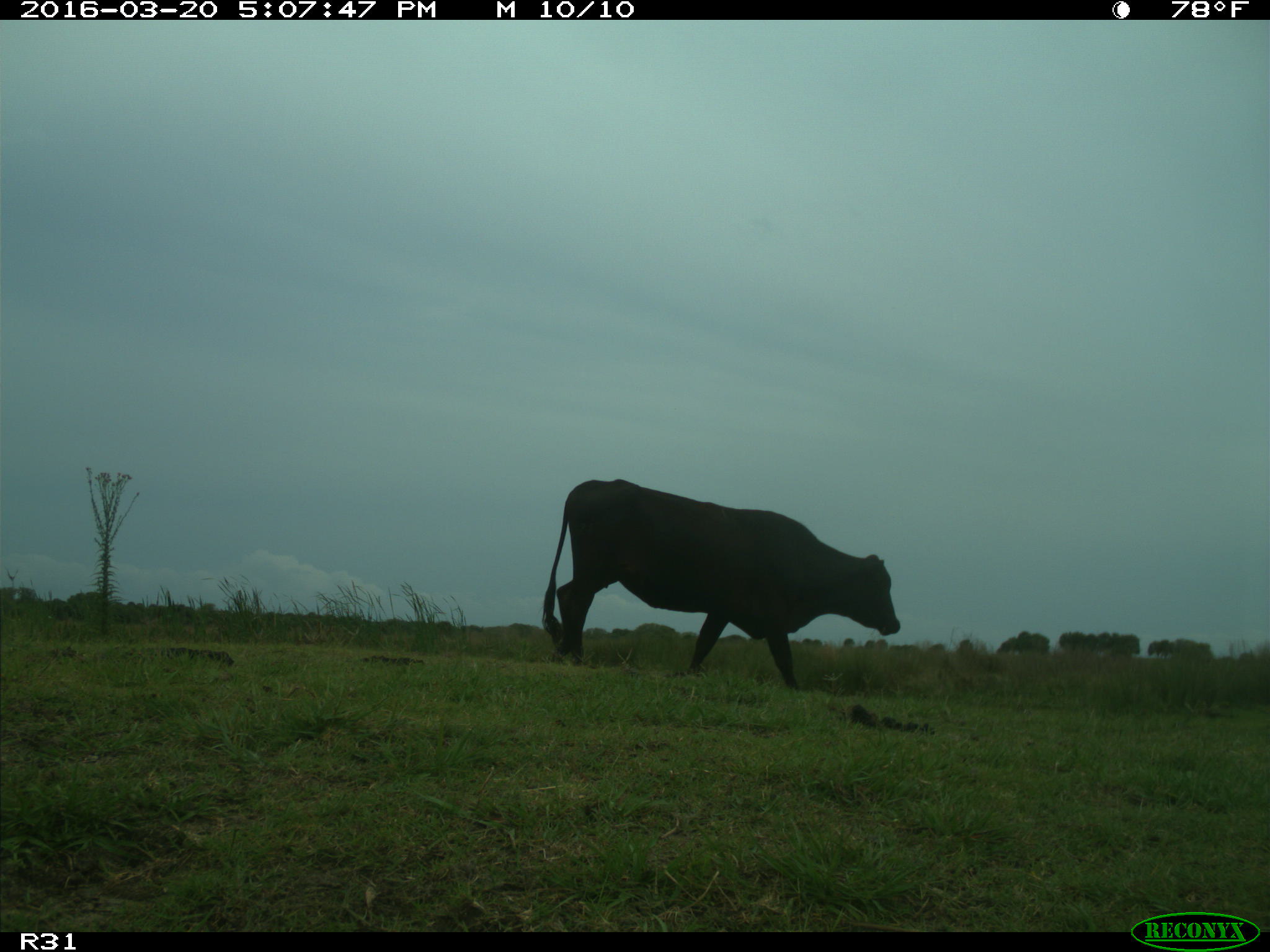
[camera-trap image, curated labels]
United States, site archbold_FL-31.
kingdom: Animalia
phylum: Chordata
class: Mammalia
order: Artiodactyla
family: Bovidae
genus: Bos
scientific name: Bos taurus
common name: domestic cow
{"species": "Bos taurus (domestic cow)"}